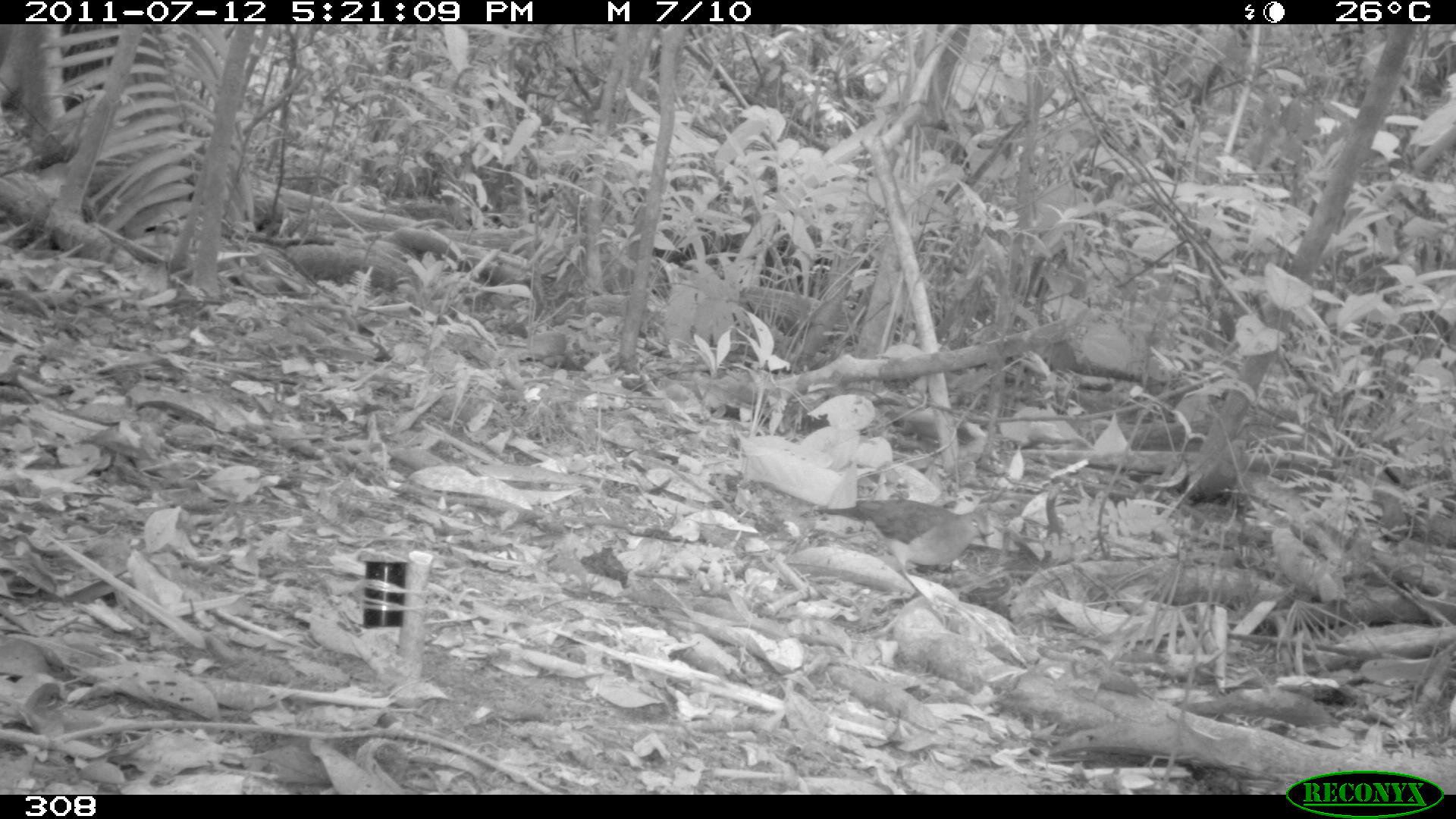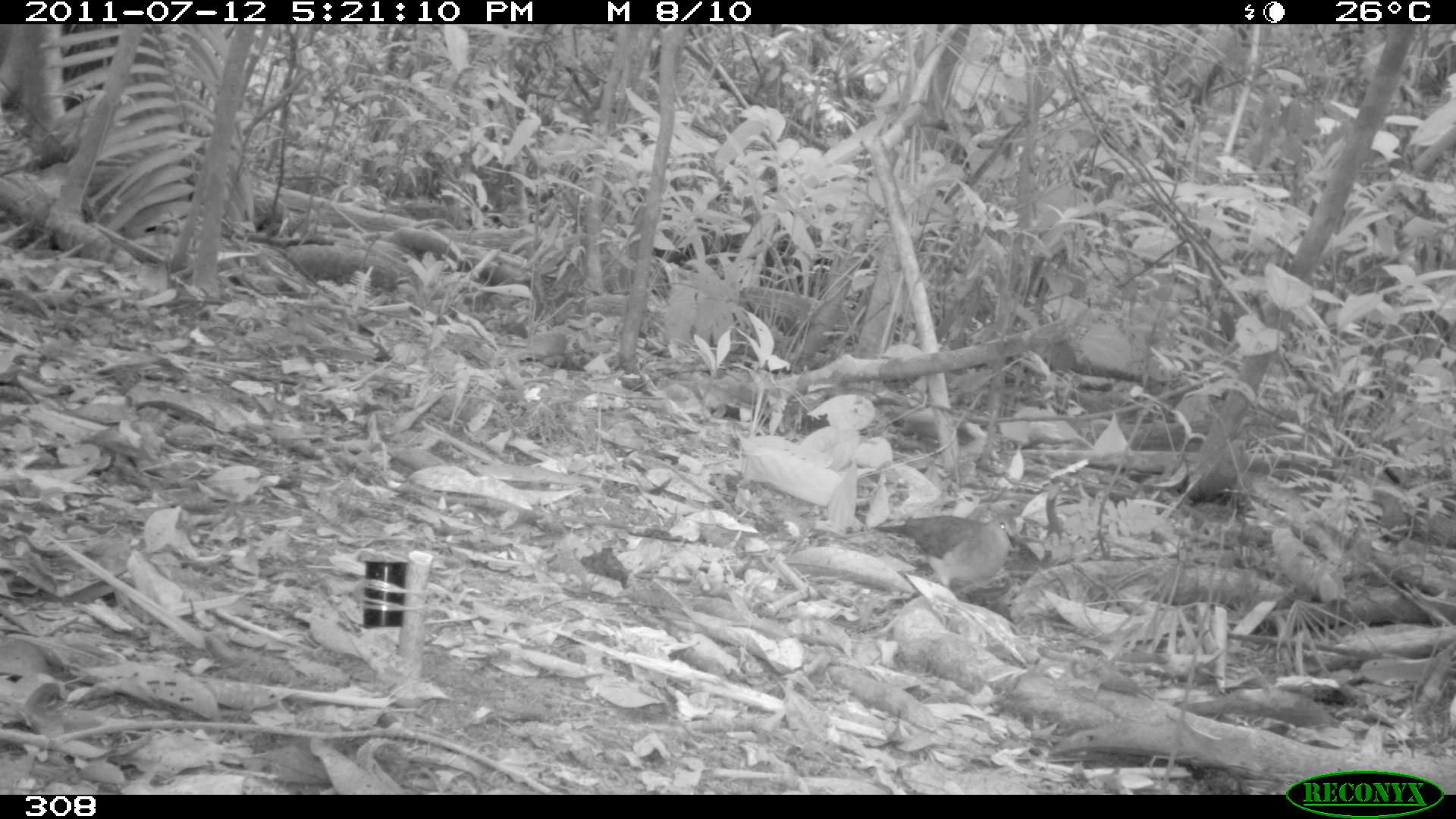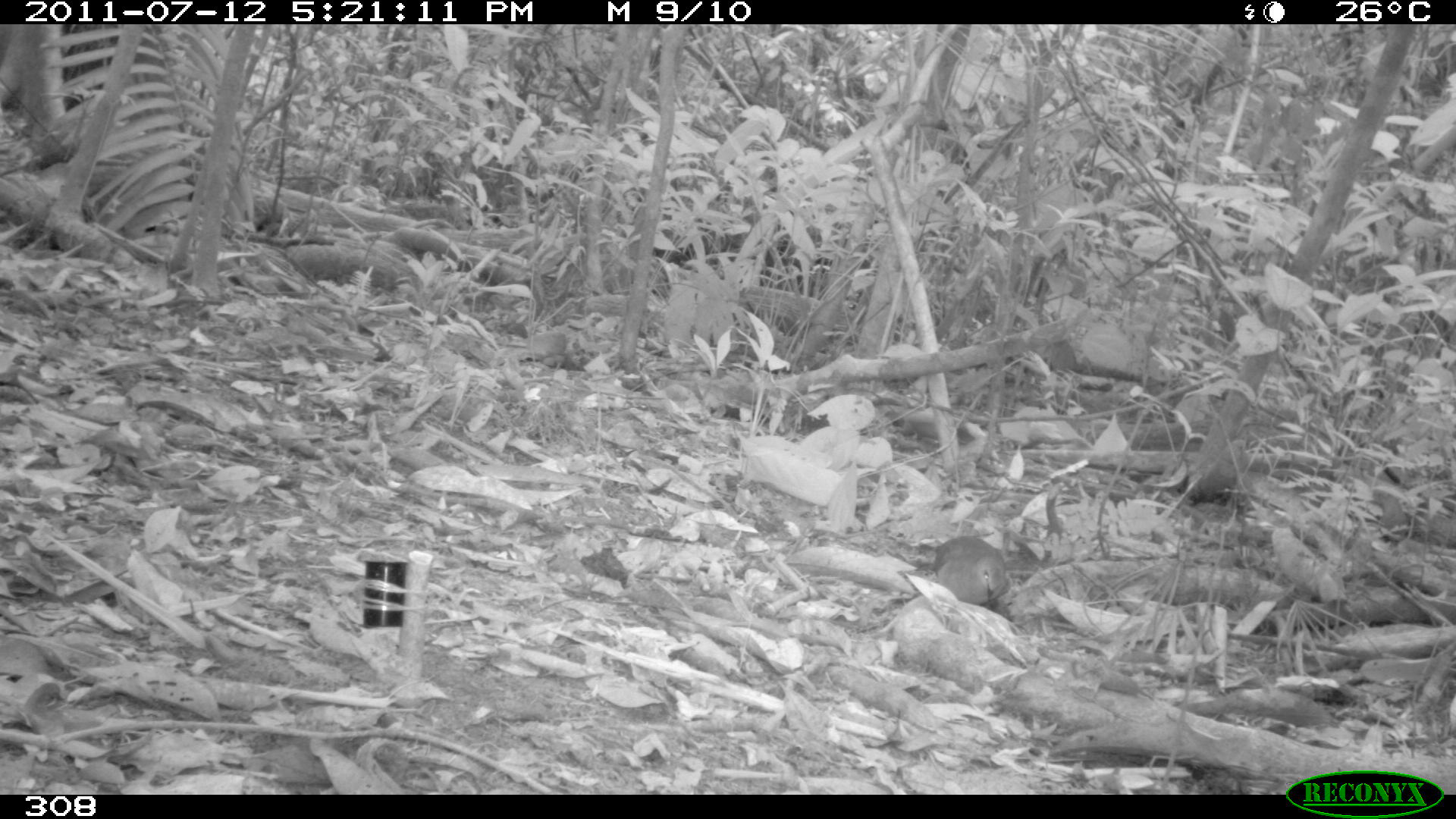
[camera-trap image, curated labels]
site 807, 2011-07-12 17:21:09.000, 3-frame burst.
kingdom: Animalia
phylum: Chordata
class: Aves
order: Columbiformes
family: Columbidae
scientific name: Columbidae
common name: dove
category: paloma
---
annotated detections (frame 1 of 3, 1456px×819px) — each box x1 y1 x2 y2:
paloma: 815 499 990 575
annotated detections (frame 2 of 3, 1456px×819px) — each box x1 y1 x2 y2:
paloma: 872 511 1017 594